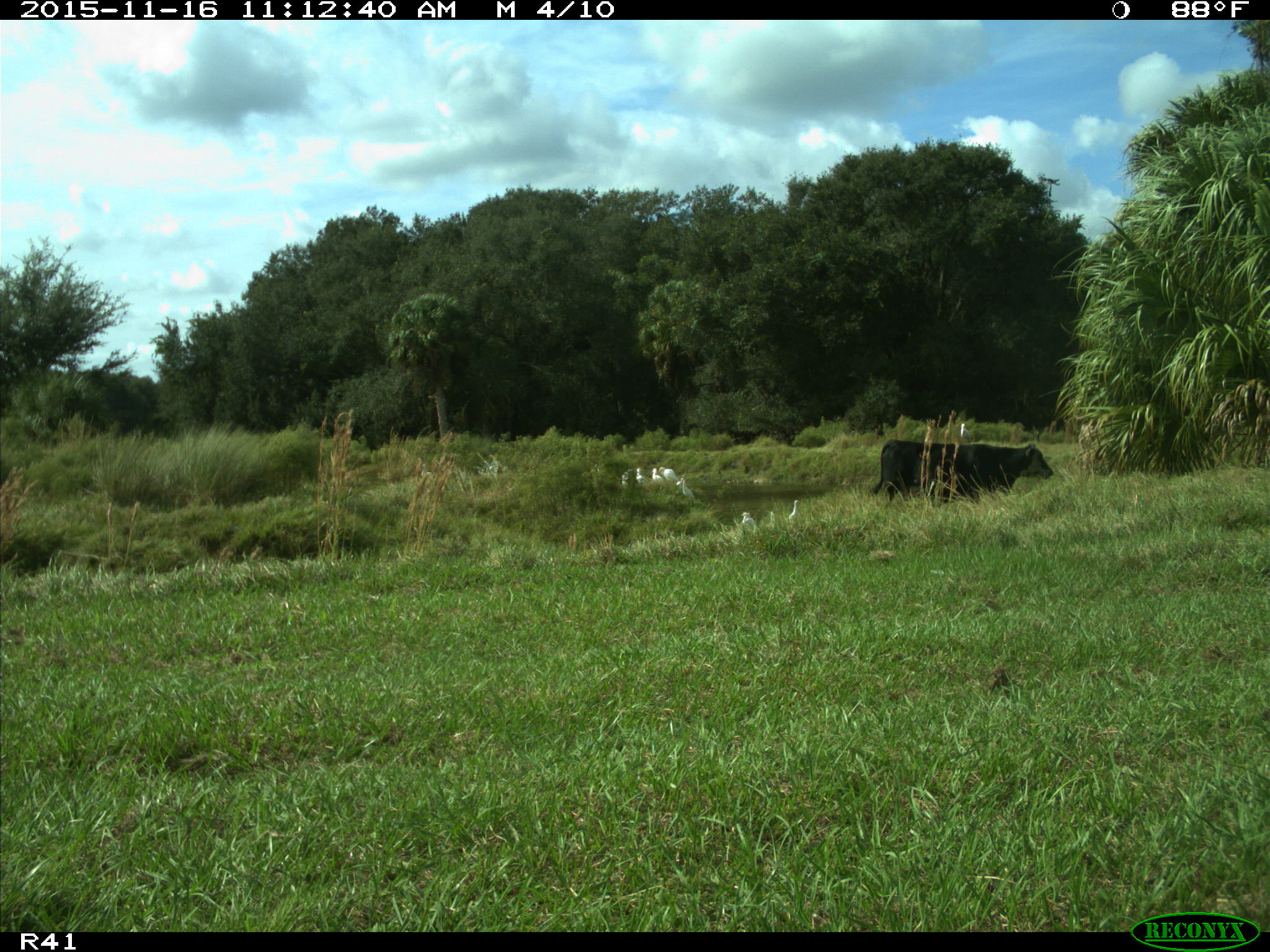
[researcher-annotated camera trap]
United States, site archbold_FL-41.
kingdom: Animalia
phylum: Chordata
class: Mammalia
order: Artiodactyla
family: Bovidae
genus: Bos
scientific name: Bos taurus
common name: domestic cow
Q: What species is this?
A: Bos taurus (domestic cow).